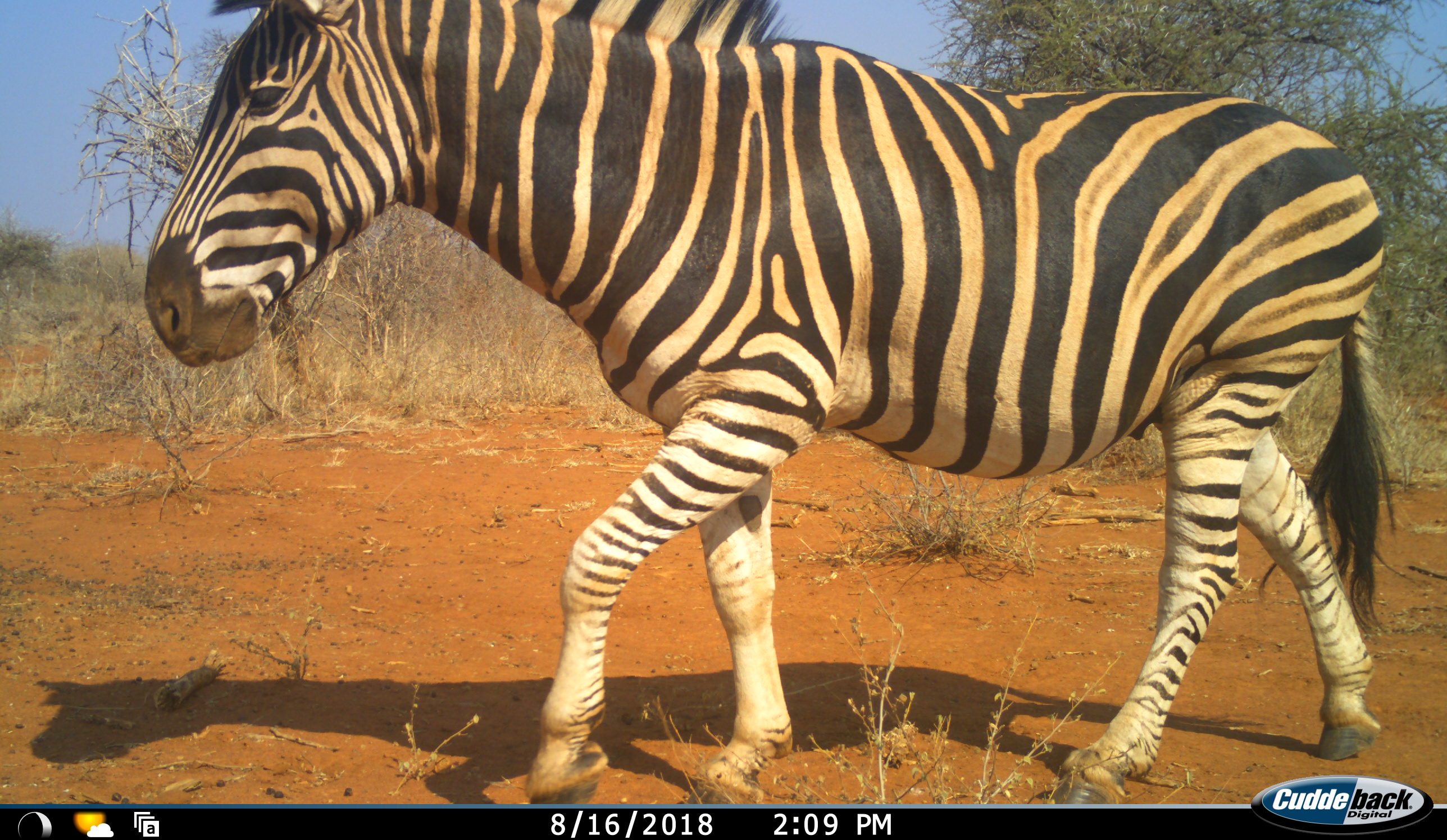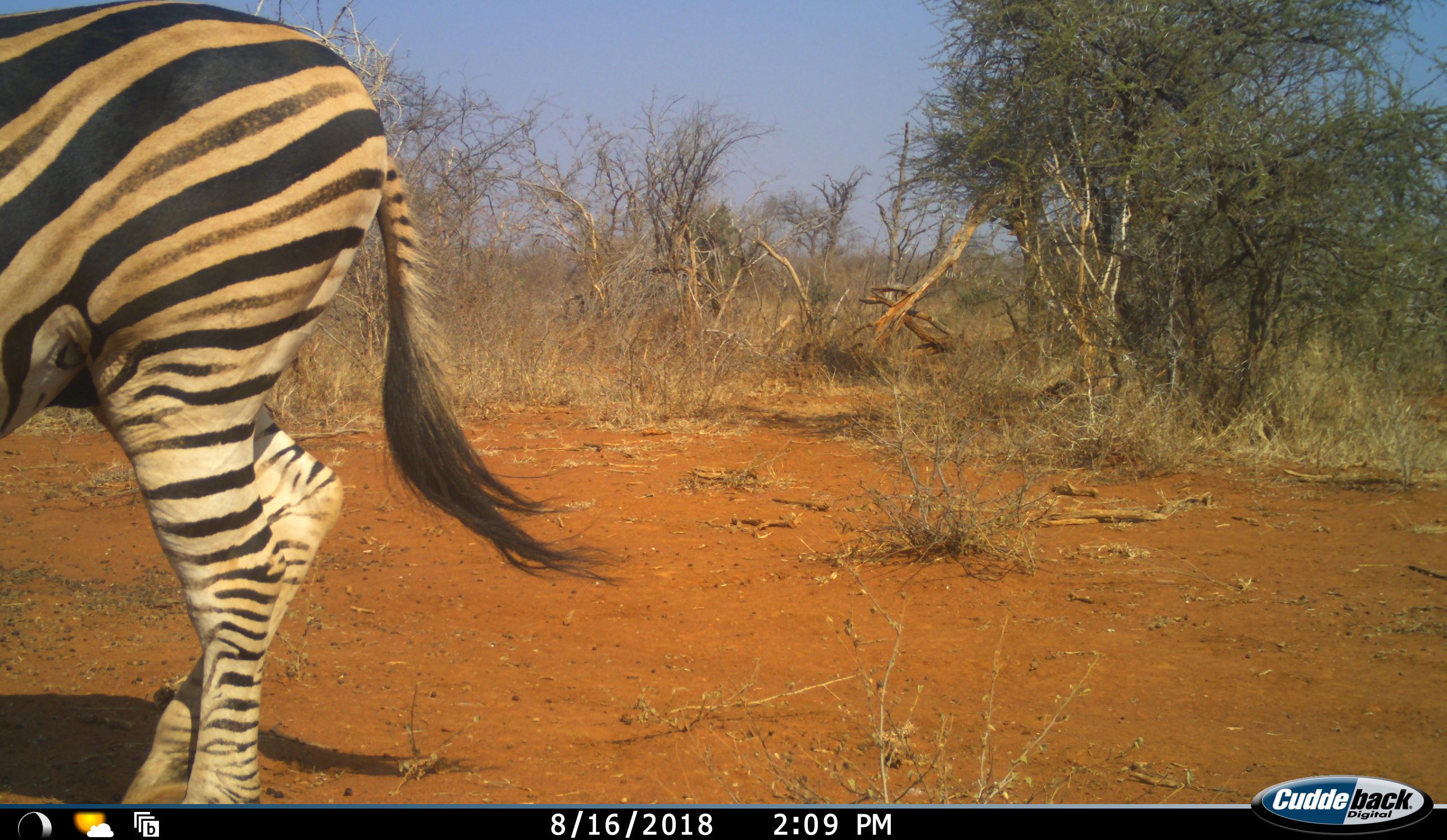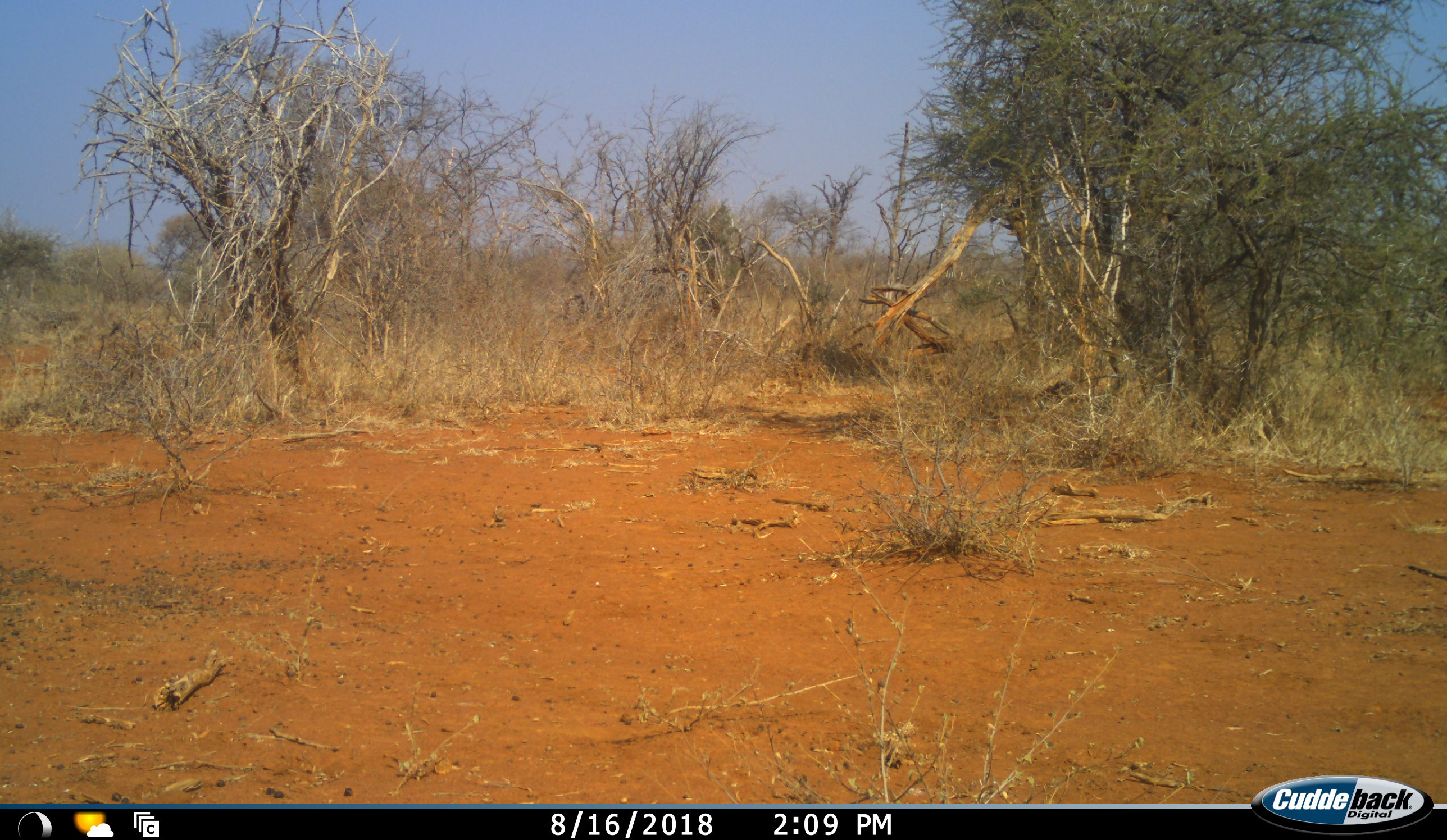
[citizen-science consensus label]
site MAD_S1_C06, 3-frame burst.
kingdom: Animalia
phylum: Chordata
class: Mammalia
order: Perissodactyla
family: Equidae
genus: Equus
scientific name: Equus quagga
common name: plains zebra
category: zebraplains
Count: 1.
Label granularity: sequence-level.